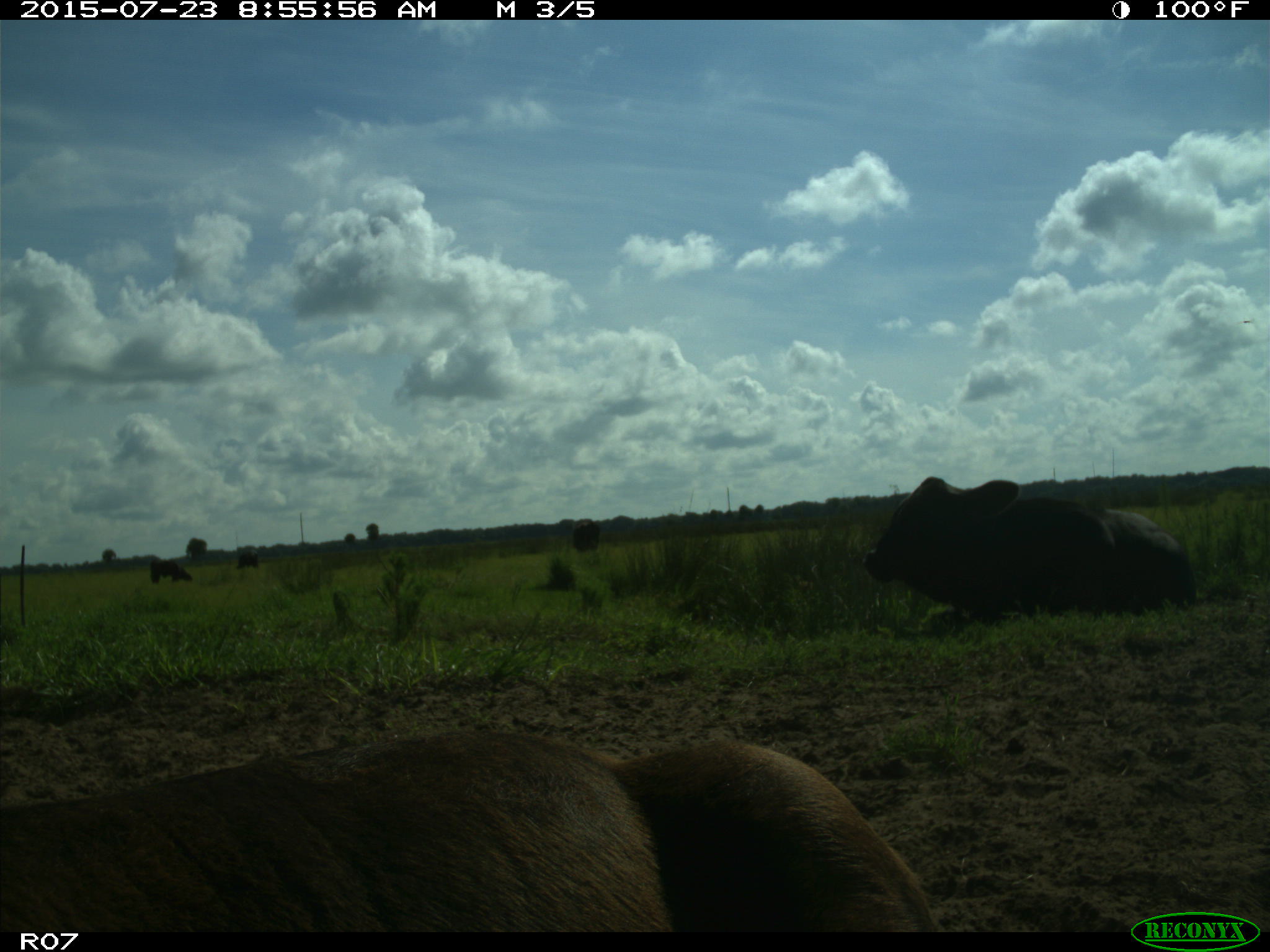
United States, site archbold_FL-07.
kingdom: Animalia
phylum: Chordata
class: Mammalia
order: Artiodactyla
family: Bovidae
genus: Bos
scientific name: Bos taurus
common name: domestic cow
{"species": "Bos taurus (domestic cow)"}